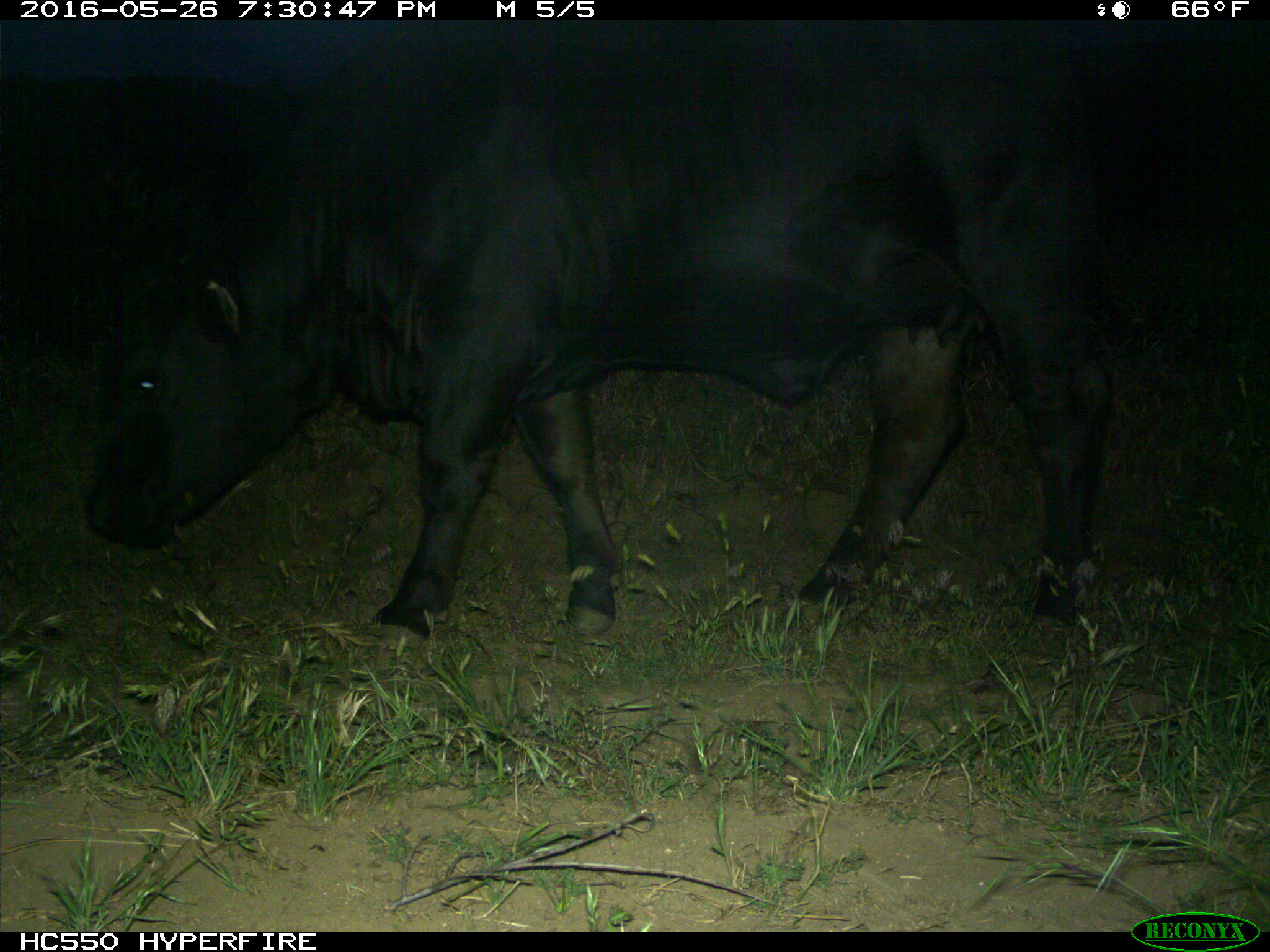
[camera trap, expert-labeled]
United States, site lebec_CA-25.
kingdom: Animalia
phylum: Chordata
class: Mammalia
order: Artiodactyla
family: Bovidae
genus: Bos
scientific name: Bos taurus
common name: domestic cow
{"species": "Bos taurus (domestic cow)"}